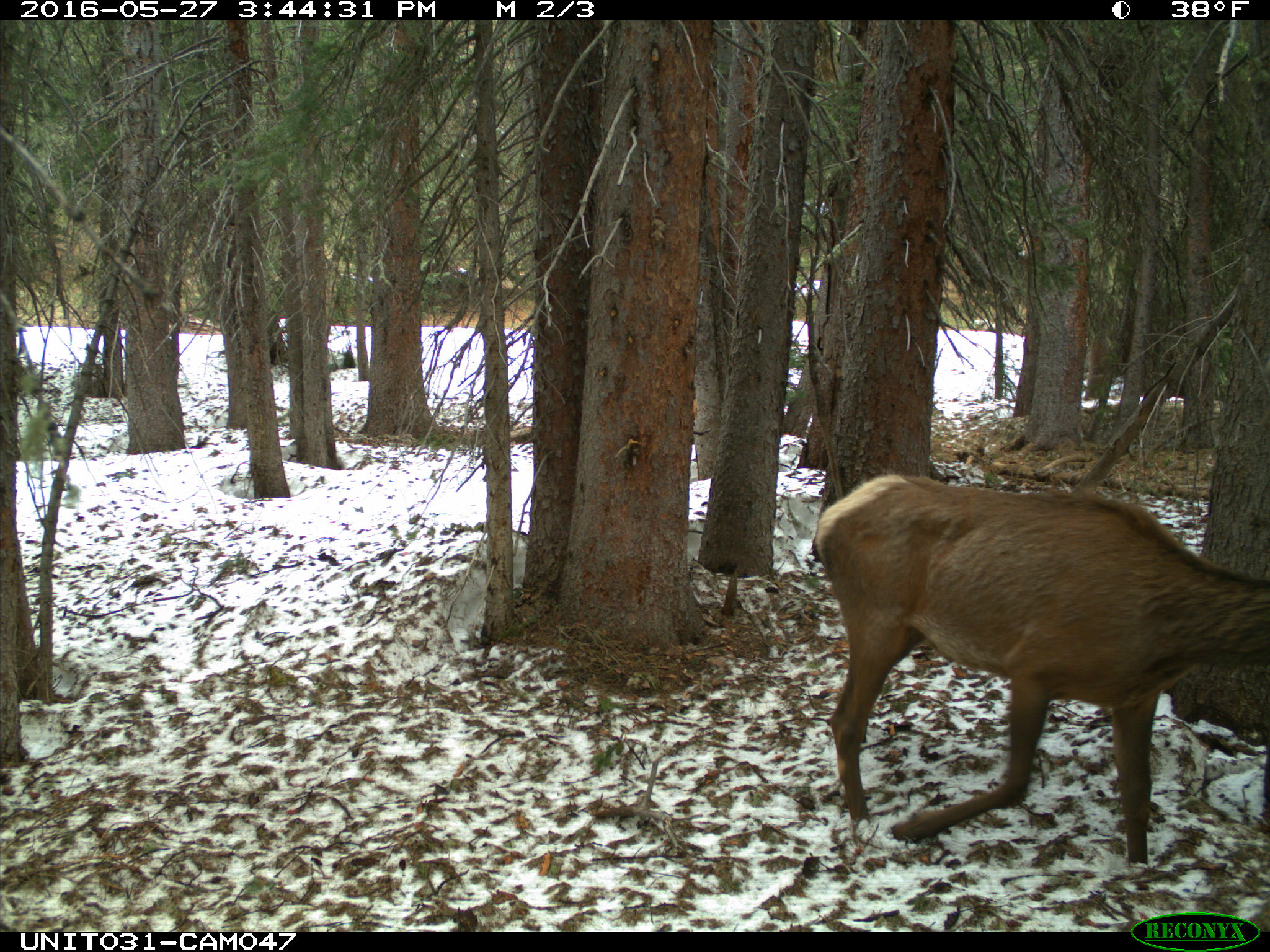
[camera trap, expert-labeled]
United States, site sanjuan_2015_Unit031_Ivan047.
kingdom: Animalia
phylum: Chordata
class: Mammalia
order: Artiodactyla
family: Cervidae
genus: Cervus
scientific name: Cervus elaphus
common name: red deer